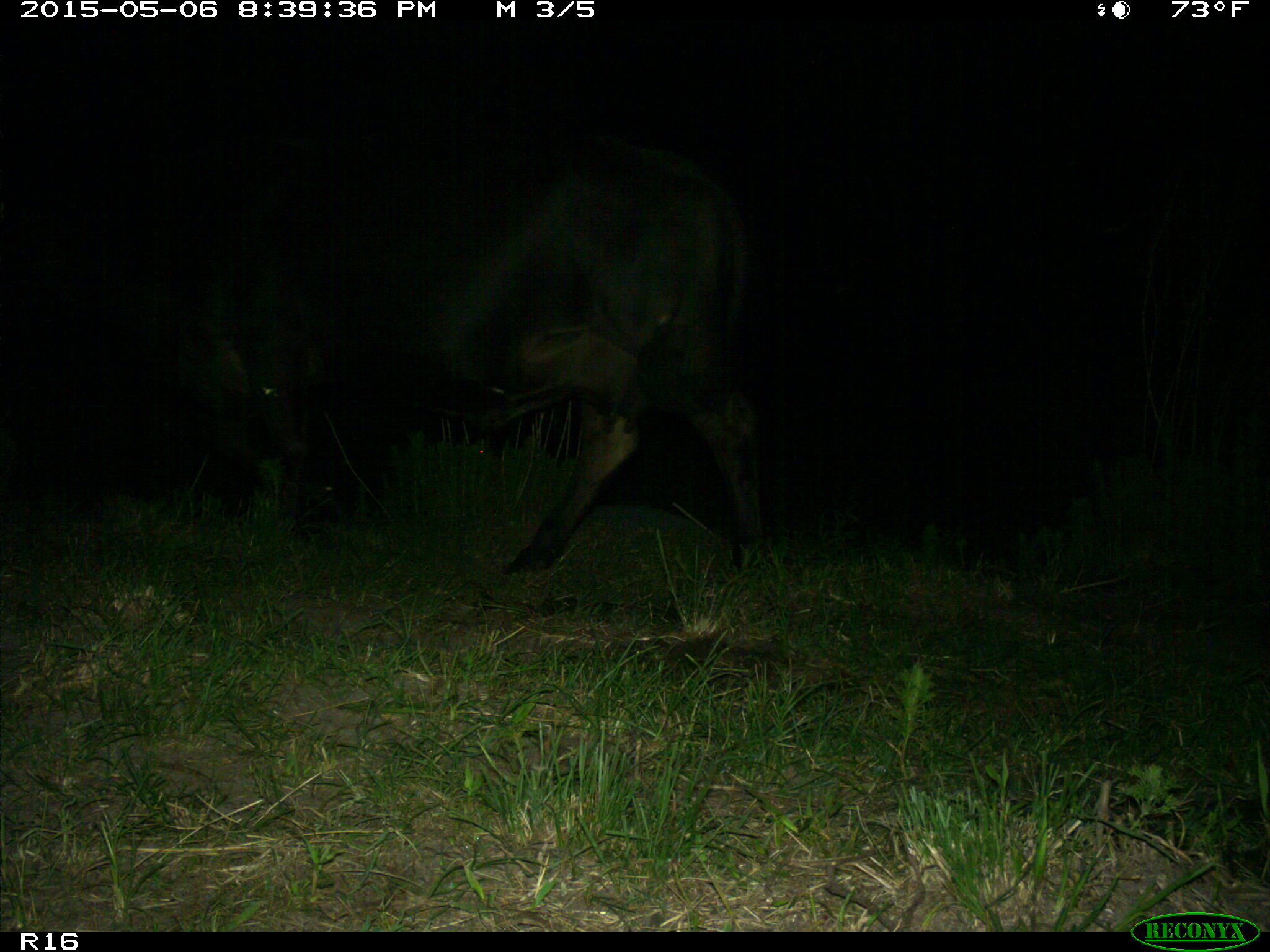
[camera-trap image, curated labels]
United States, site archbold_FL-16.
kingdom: Animalia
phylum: Chordata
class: Mammalia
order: Artiodactyla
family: Bovidae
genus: Bos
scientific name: Bos taurus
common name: domestic cow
Bos taurus (domestic cow).